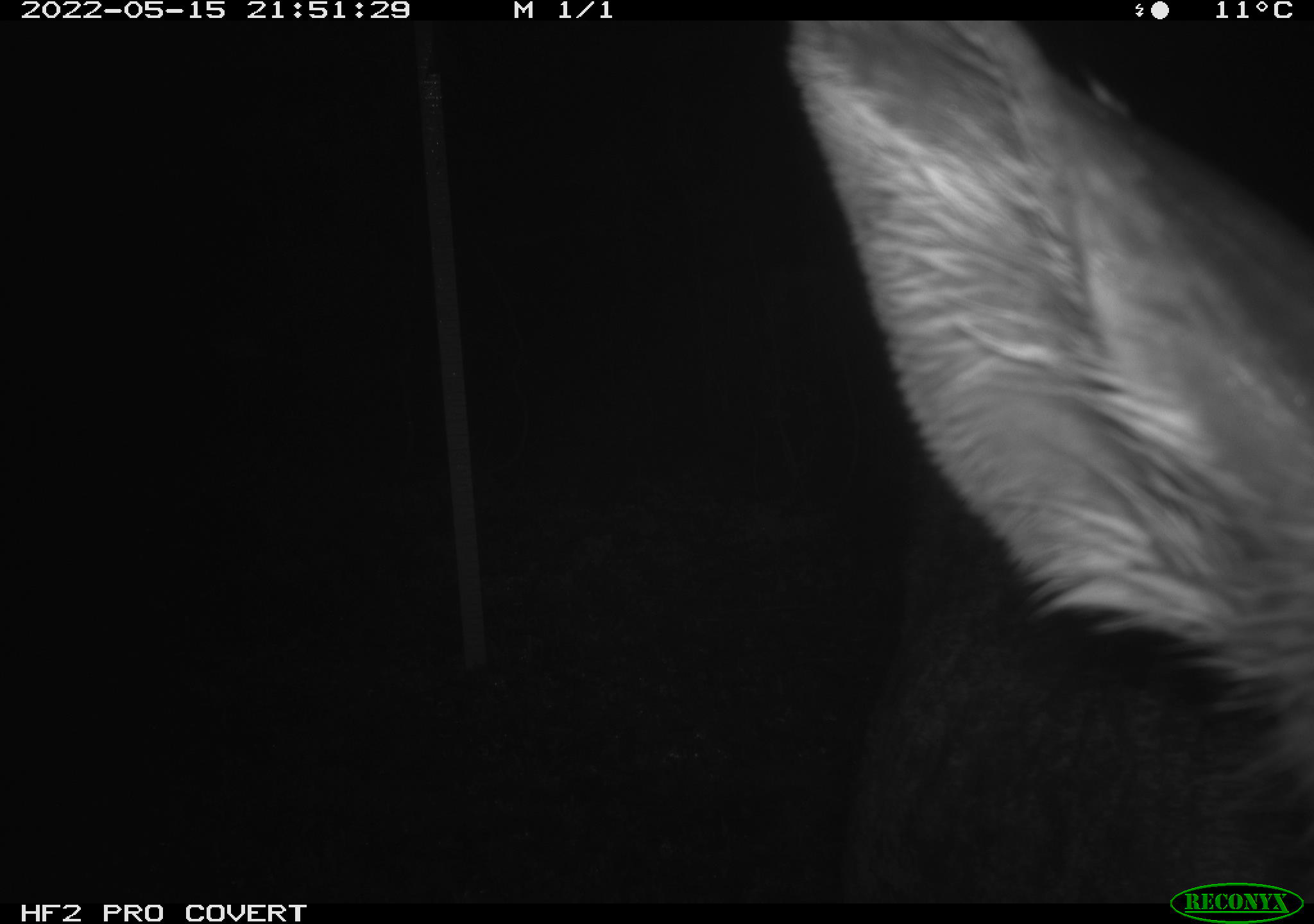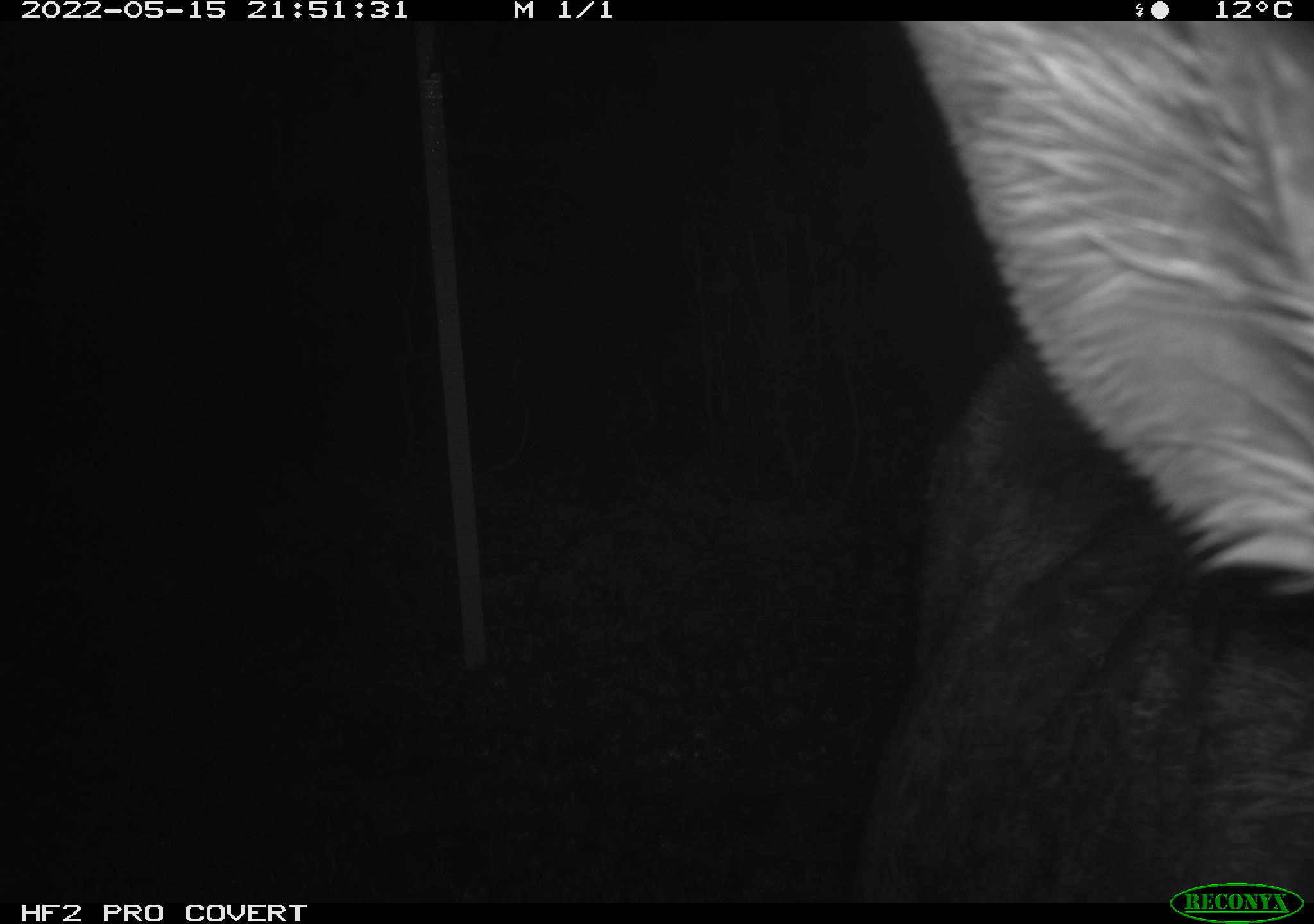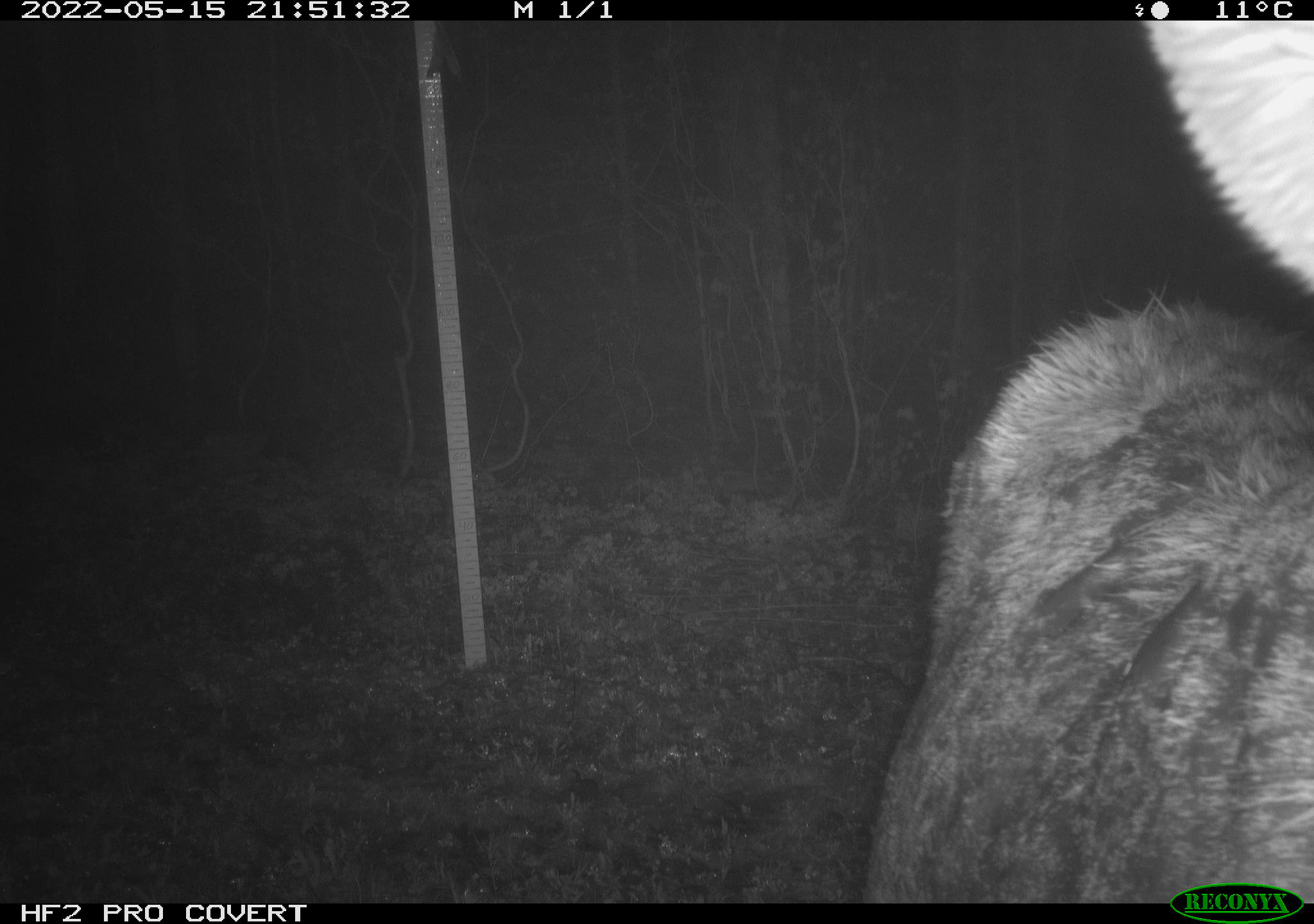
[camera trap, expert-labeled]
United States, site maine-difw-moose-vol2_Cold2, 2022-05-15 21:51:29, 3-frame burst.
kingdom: Animalia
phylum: Chordata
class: Mammalia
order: Artiodactyla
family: Cervidae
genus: Alces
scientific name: Alces alces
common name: moose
Moose (Alces alces).